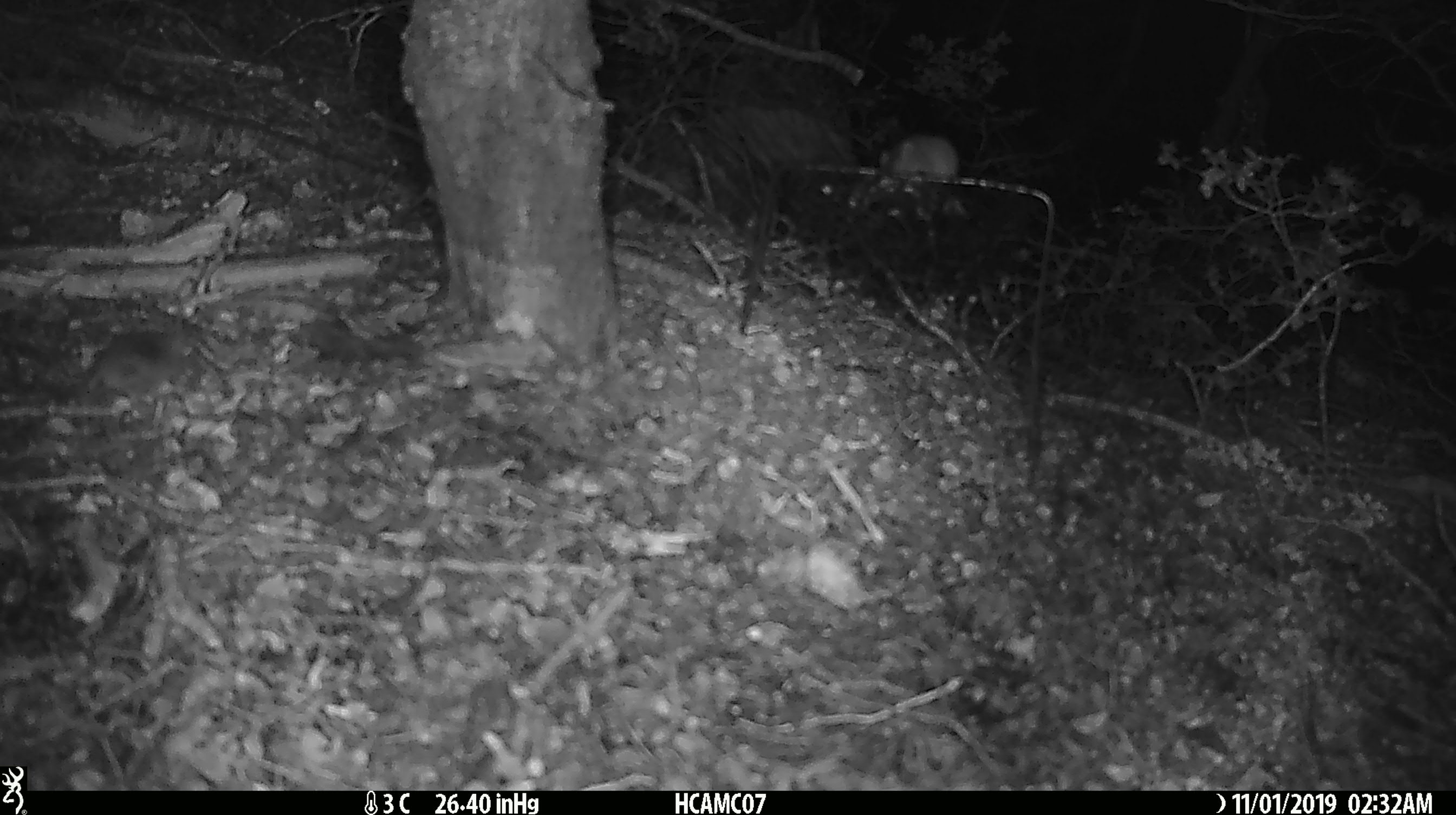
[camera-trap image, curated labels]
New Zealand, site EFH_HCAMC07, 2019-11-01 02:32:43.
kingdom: Animalia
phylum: Chordata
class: Mammalia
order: Rodentia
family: Muridae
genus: Mus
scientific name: Mus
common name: mouse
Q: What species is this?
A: Mouse (Mus).